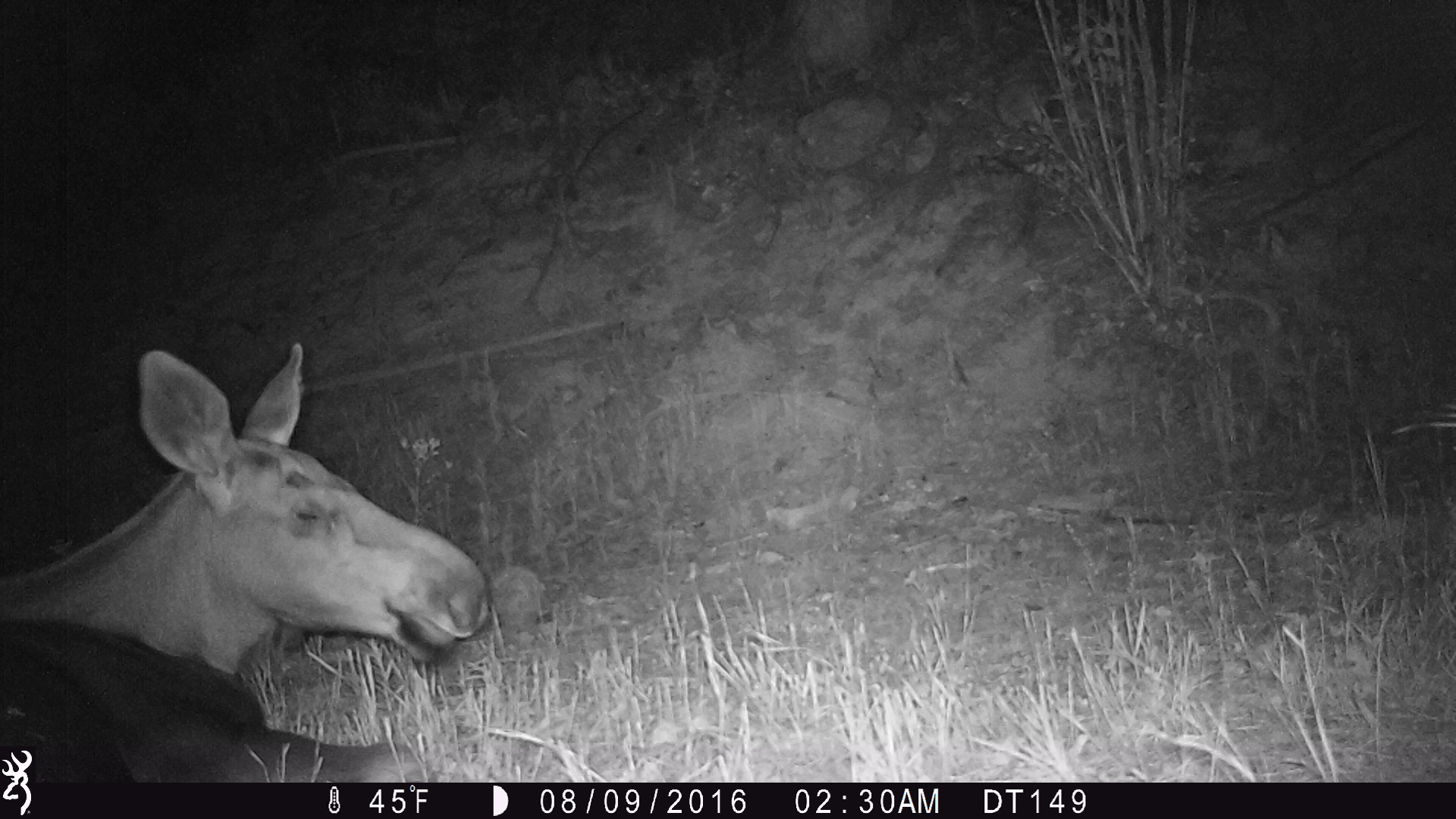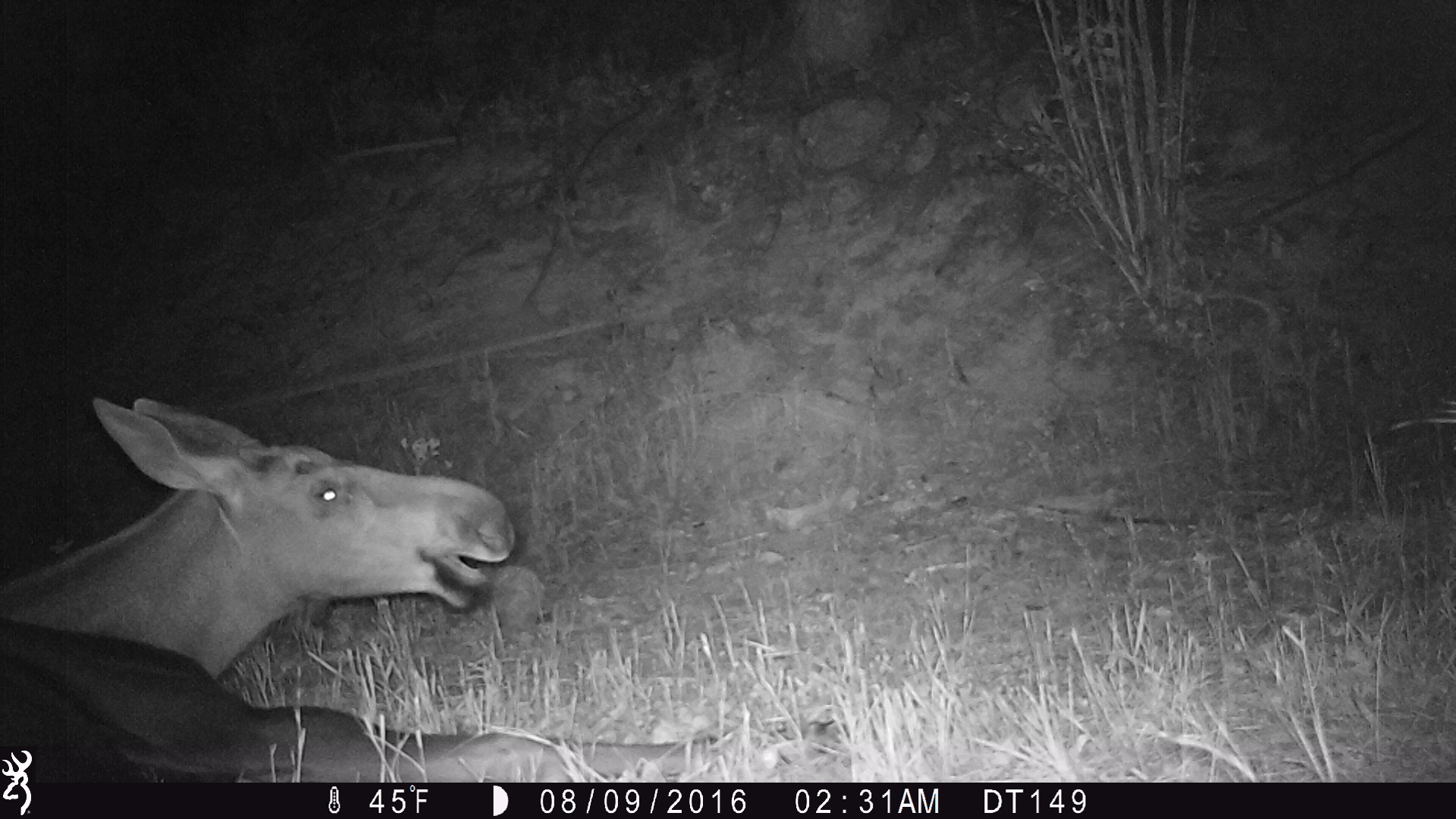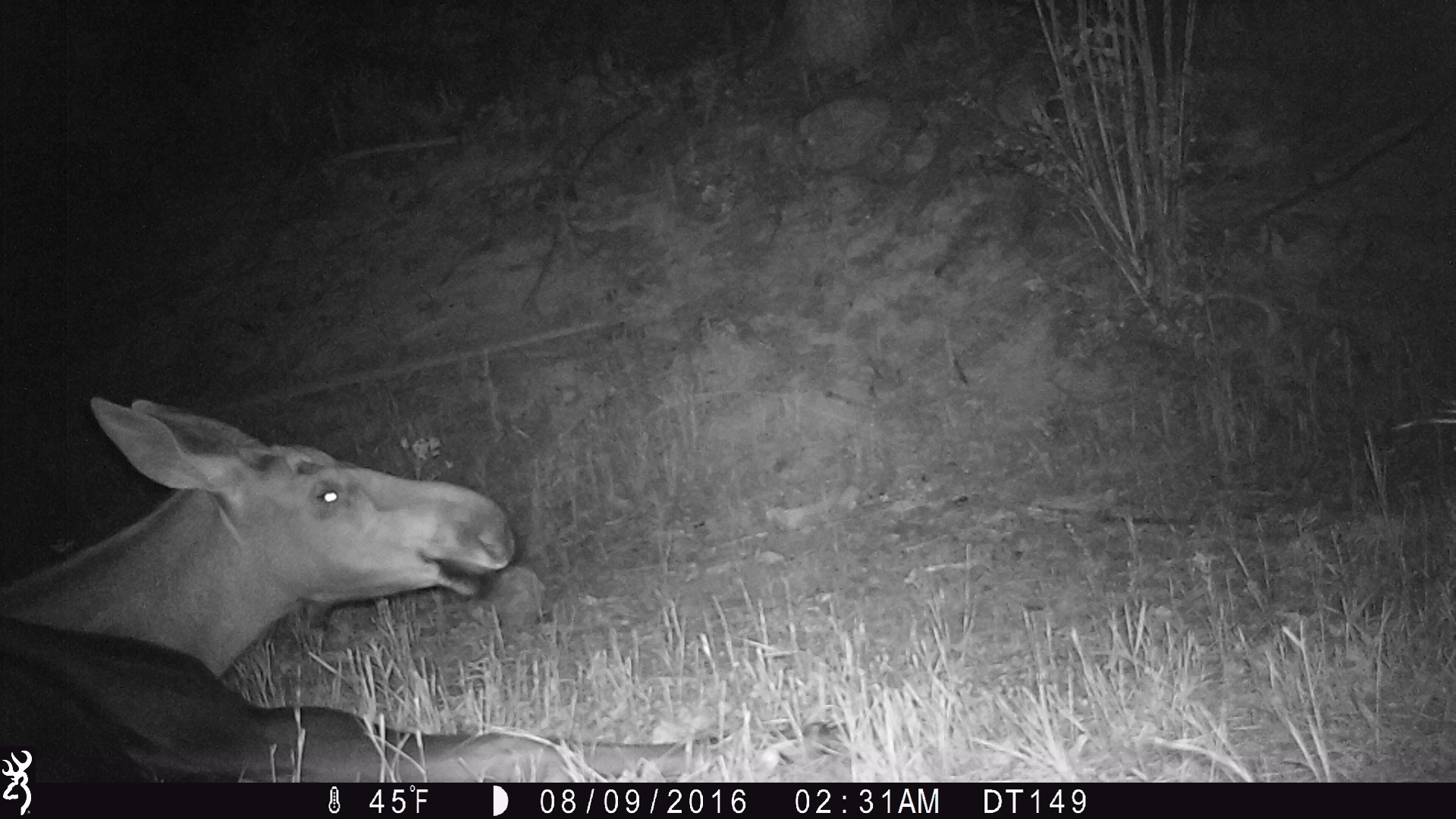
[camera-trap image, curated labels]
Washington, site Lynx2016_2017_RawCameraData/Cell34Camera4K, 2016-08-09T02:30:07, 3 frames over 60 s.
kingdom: Animalia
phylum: Chordata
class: Mammalia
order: Artiodactyla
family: Cervidae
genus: Alces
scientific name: Alces alces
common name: moose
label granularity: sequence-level